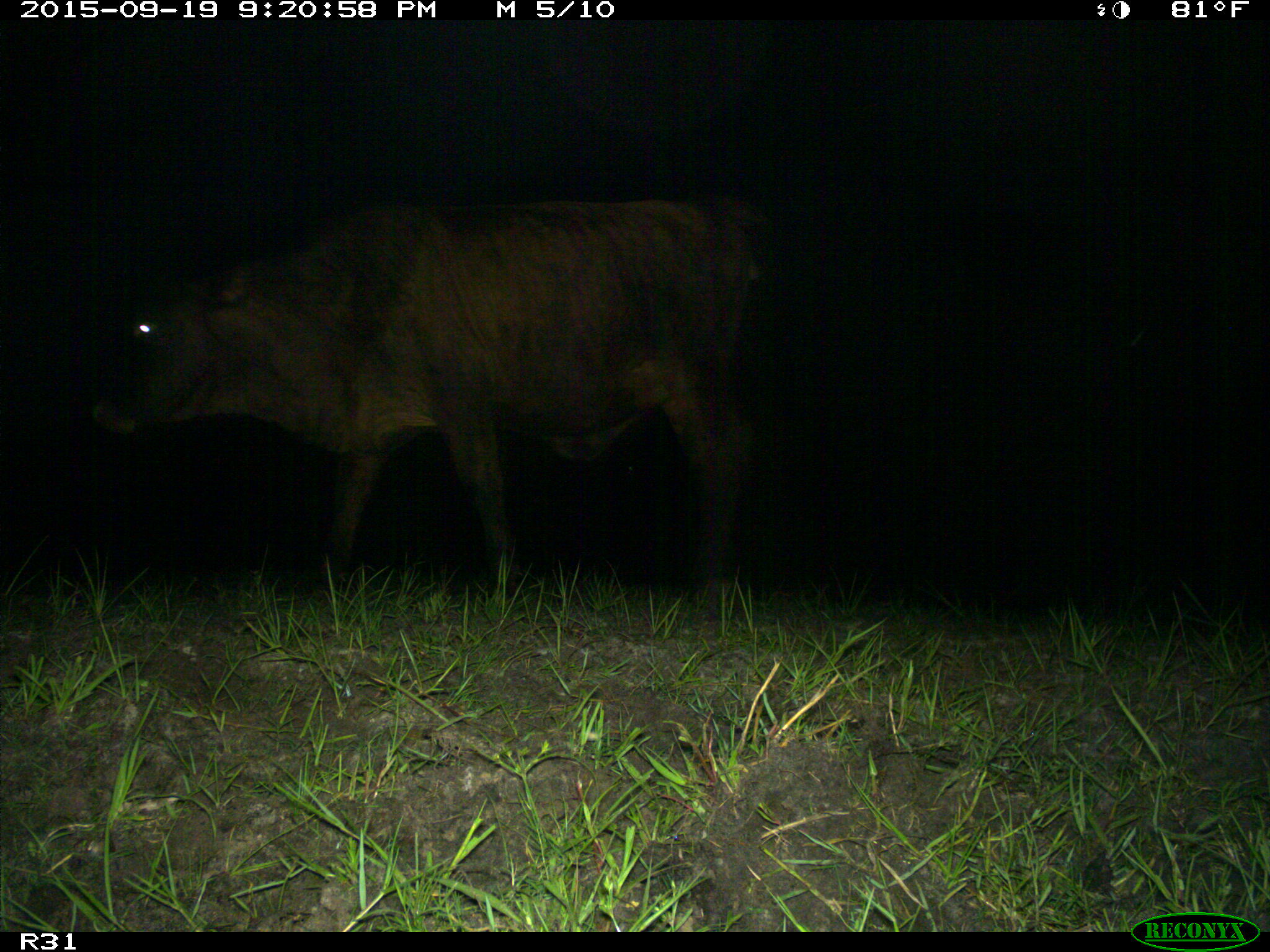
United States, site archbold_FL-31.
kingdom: Animalia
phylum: Chordata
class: Mammalia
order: Artiodactyla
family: Bovidae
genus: Bos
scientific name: Bos taurus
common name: domestic cow